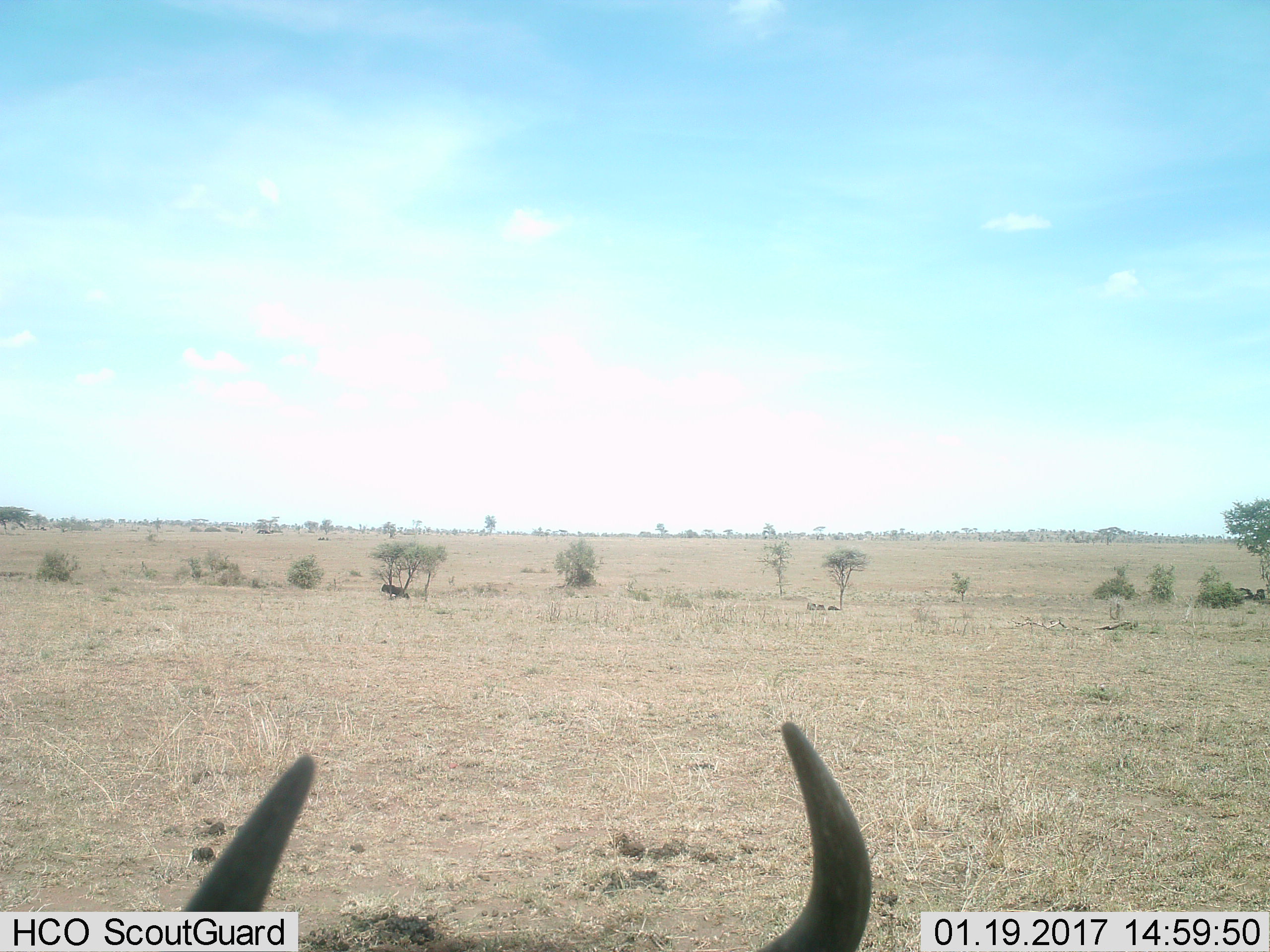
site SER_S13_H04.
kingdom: Animalia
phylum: Chordata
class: Mammalia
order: Artiodactyla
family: Bovidae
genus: Connochaetes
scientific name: Connochaetes taurinus taurinus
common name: blue wildebeest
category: wildebeestblue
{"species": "wildebeestblue (blue wildebeest) (Connochaetes taurinus taurinus)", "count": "3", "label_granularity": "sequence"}